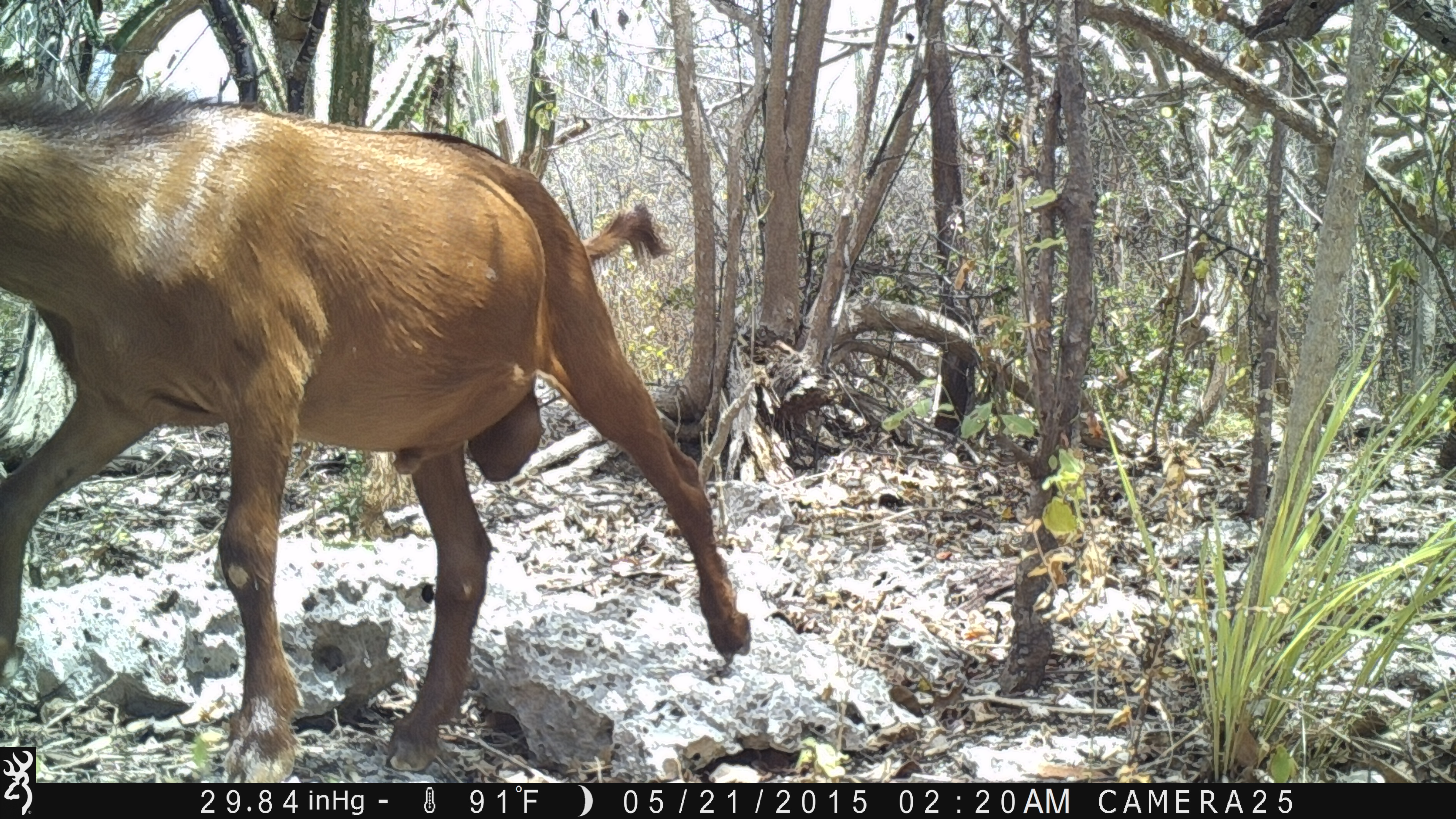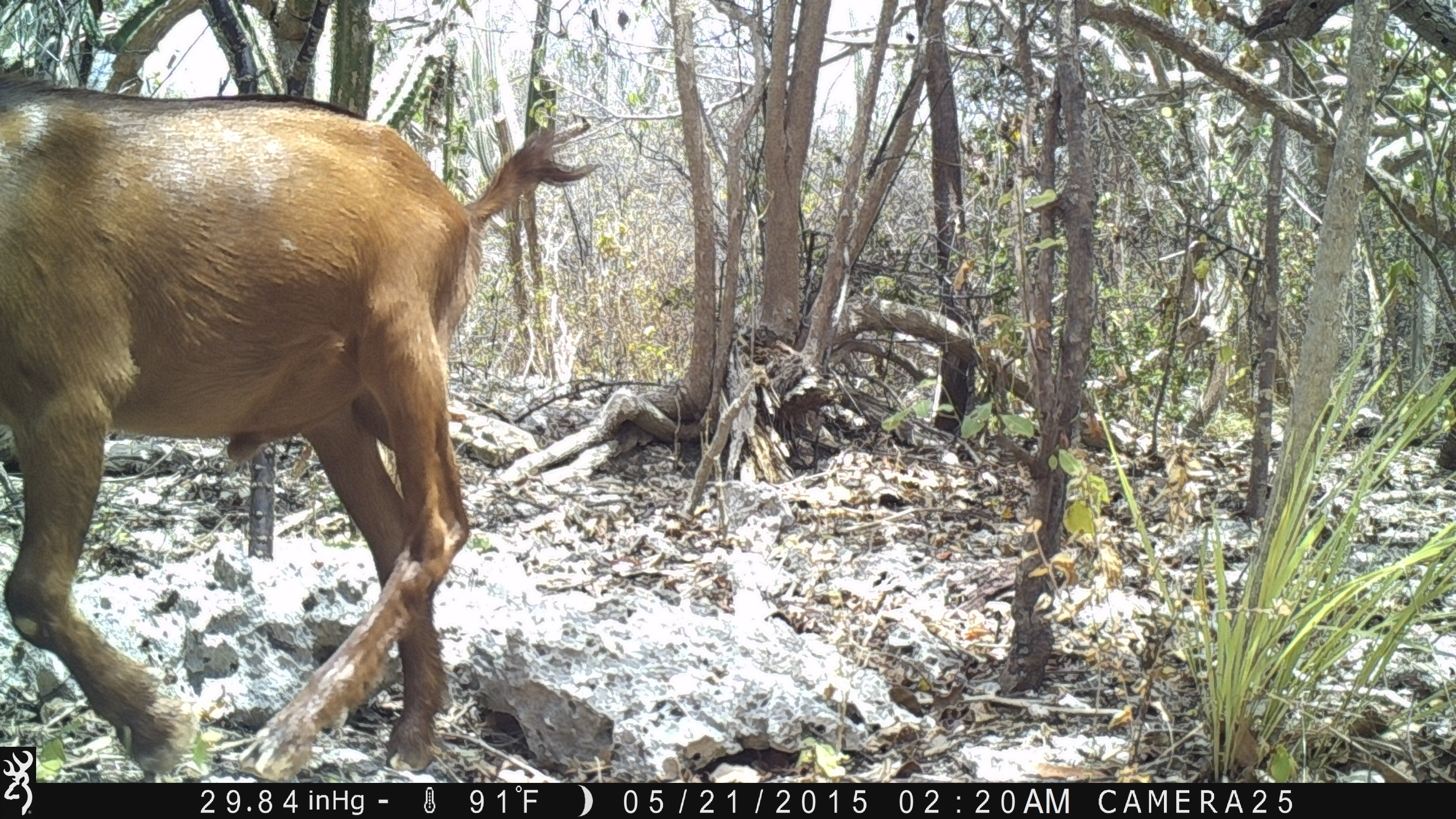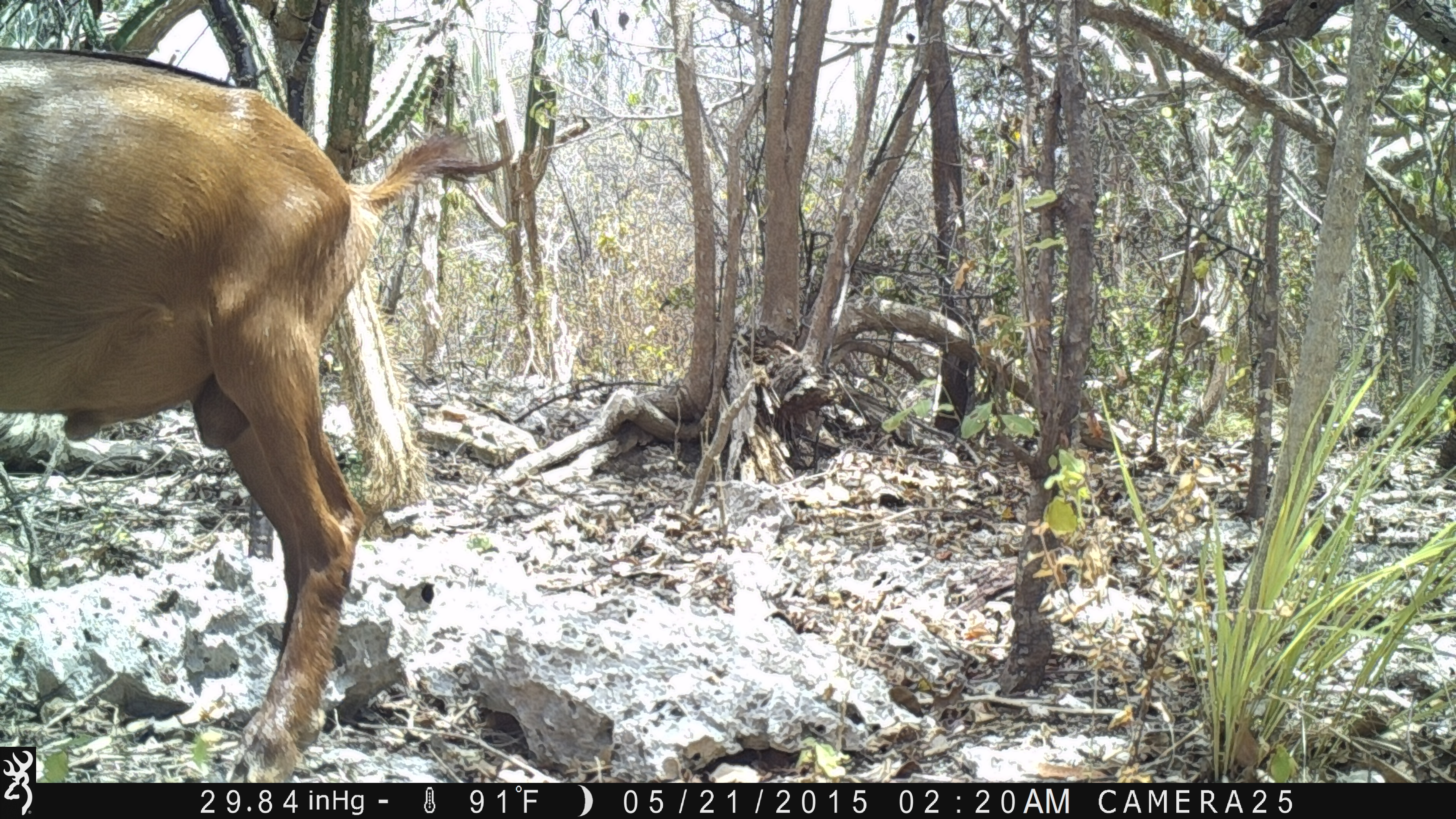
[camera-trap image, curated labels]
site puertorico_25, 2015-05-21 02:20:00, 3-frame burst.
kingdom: Animalia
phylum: Chordata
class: Mammalia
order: Artiodactyla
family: Bovidae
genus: Capra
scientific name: Capra hircus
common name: goat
Goat (Capra hircus).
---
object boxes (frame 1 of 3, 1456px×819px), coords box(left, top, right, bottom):
goat: box(0, 70, 755, 776)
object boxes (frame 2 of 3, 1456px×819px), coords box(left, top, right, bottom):
goat: box(0, 59, 595, 785)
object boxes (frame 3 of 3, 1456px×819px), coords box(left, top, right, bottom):
goat: box(0, 36, 534, 777)